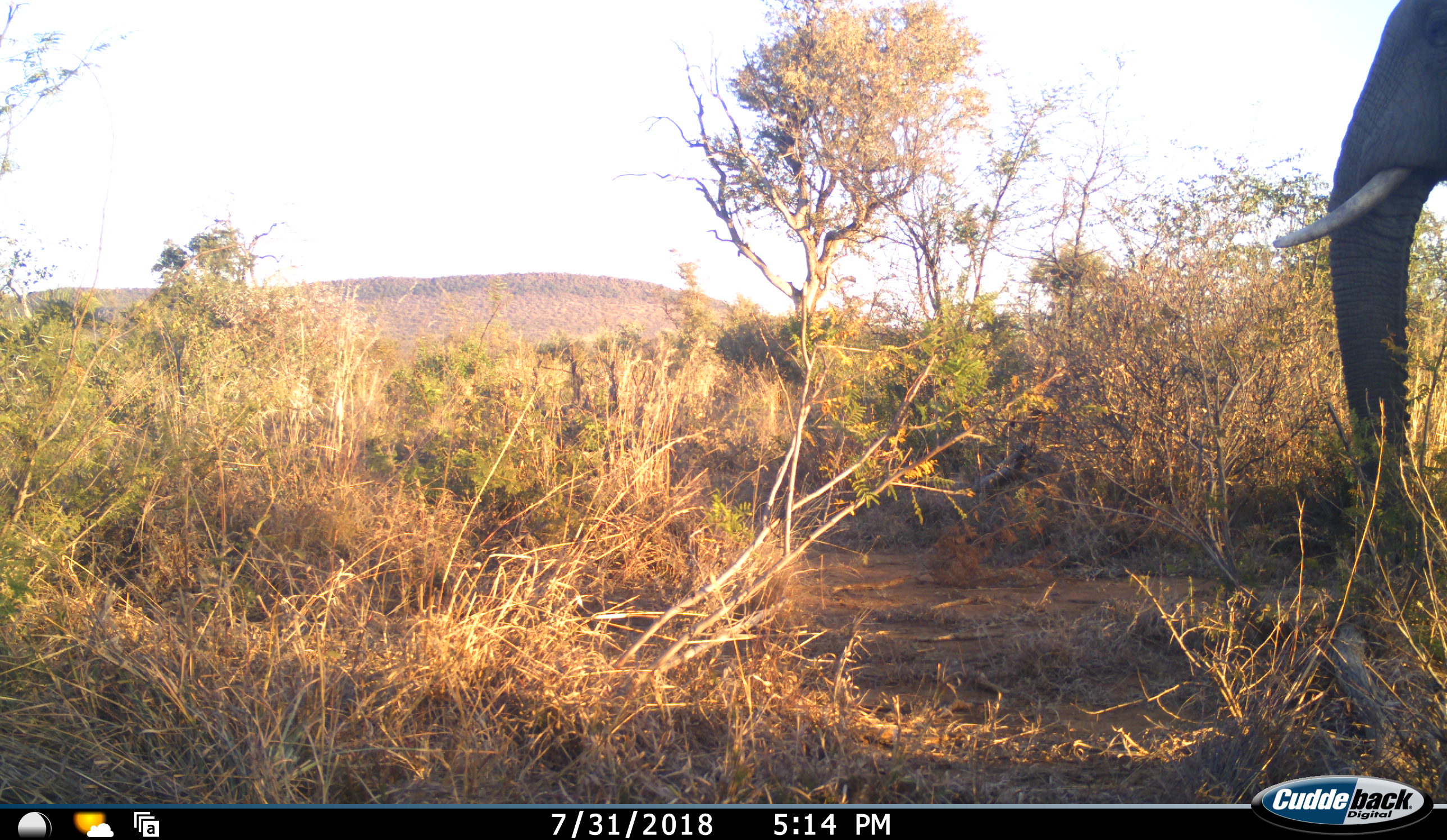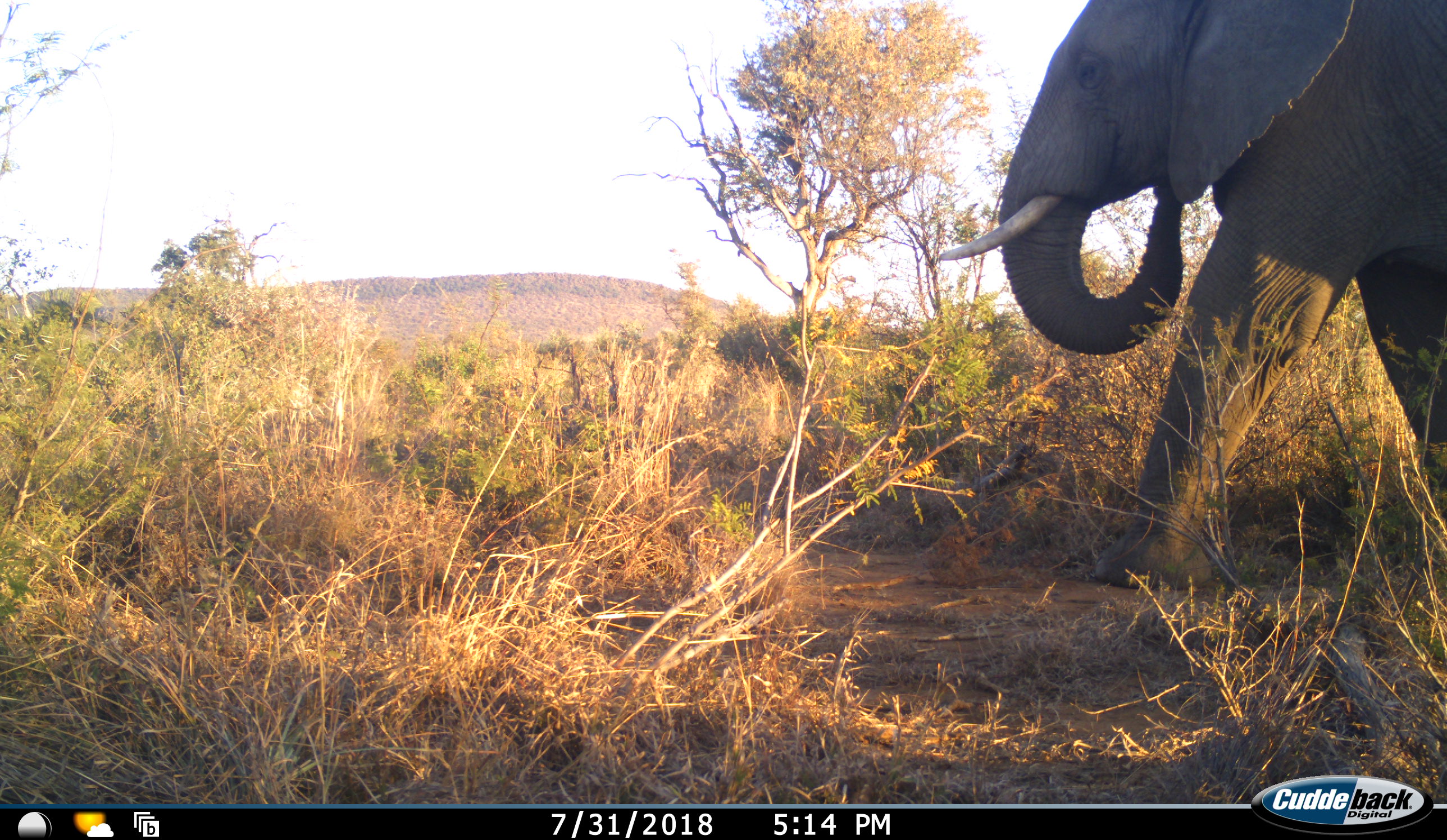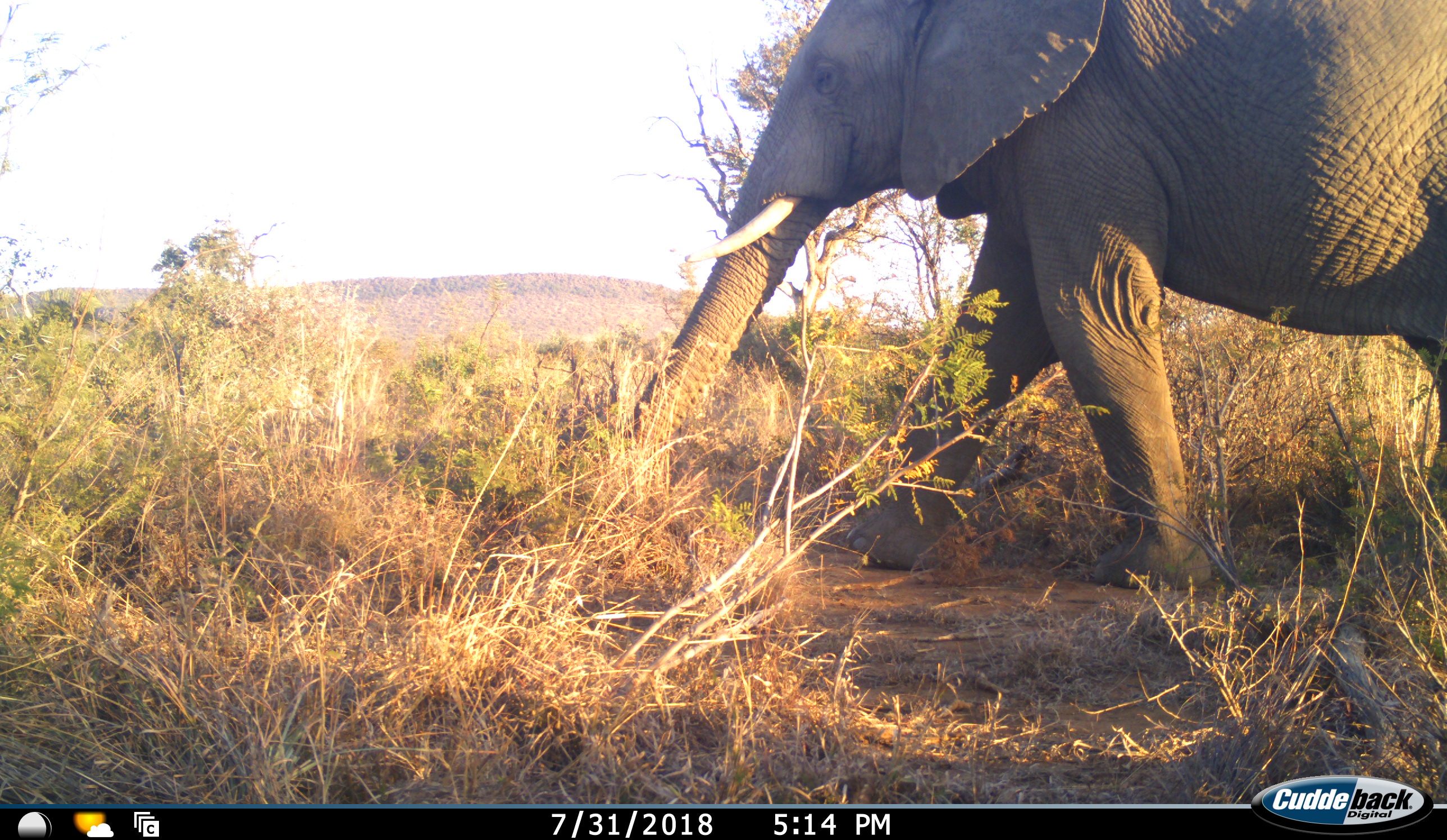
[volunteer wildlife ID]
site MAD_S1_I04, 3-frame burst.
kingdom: Animalia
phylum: Chordata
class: Mammalia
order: Proboscidea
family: Elephantidae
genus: Loxodonta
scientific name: Loxodonta africana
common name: african bush elephant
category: elephant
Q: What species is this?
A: Elephant (african bush elephant) (Loxodonta africana).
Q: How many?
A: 1.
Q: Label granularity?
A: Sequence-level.